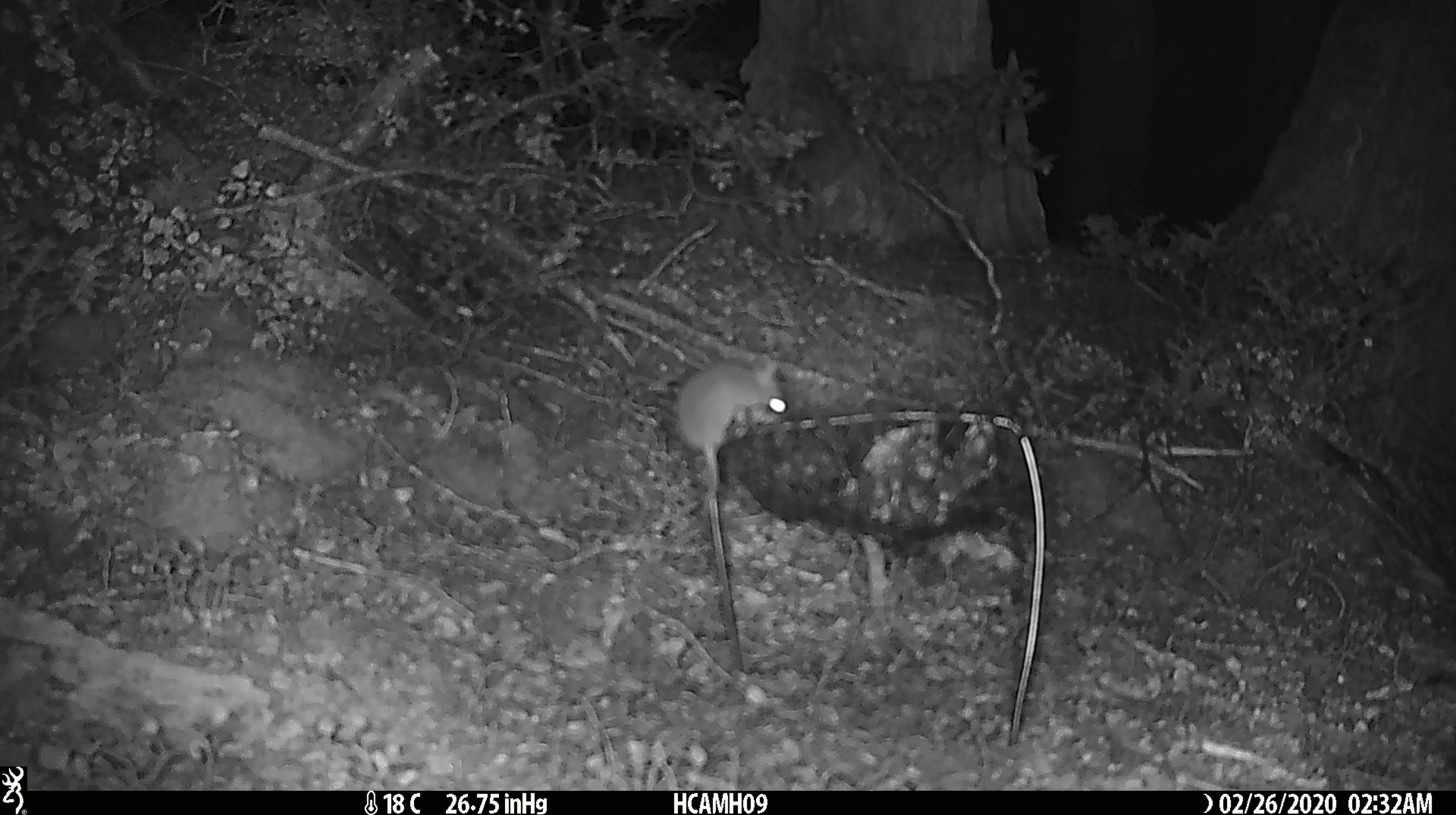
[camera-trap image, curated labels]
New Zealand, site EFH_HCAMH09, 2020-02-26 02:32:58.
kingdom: Animalia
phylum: Chordata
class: Mammalia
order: Rodentia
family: Muridae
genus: Mus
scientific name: Mus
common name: mouse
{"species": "mouse (Mus)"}